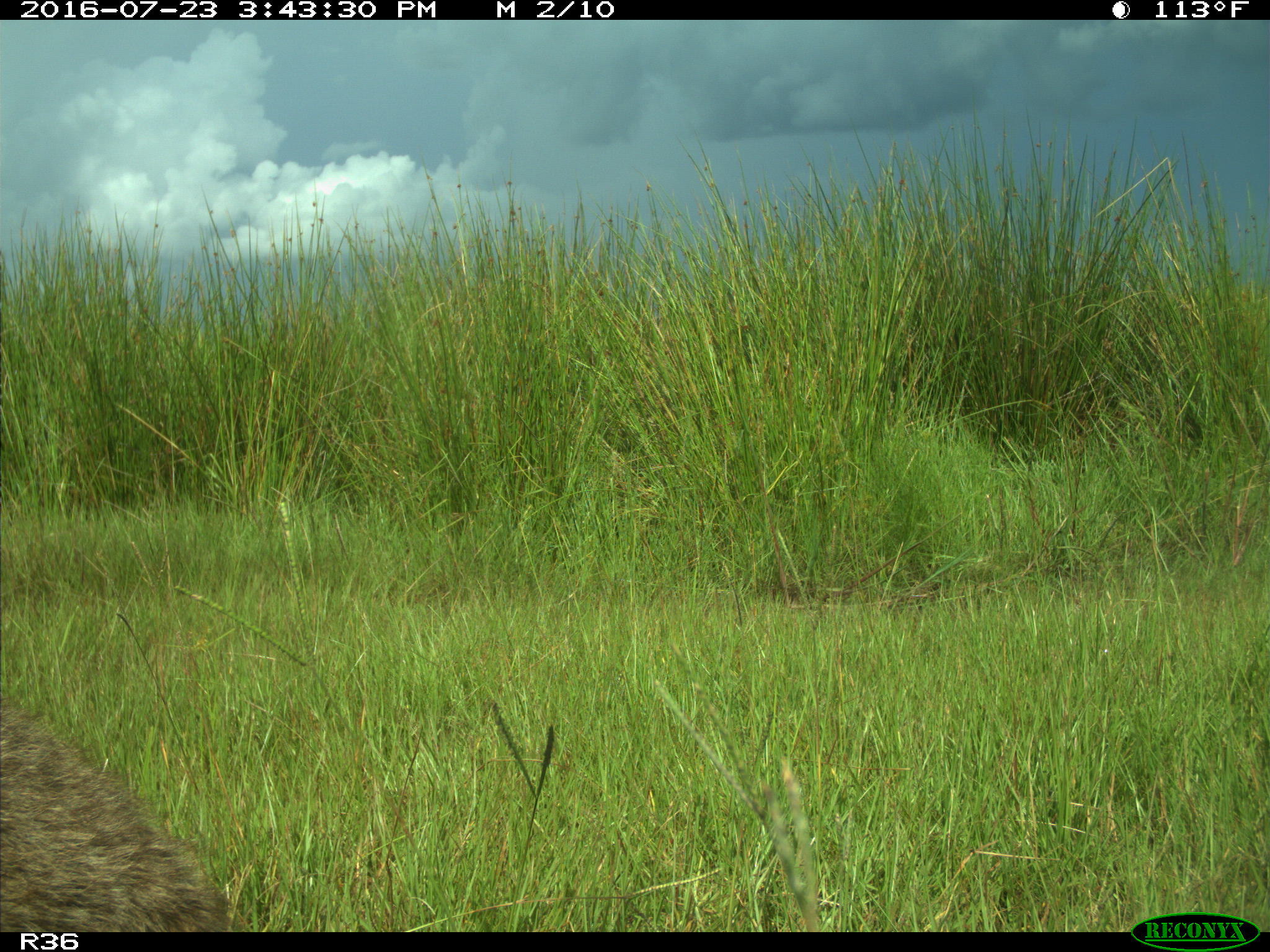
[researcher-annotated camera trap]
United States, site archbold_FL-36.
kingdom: Animalia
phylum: Chordata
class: Mammalia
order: Carnivora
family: Procyonidae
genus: Procyon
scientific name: Procyon lotor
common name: common raccoon